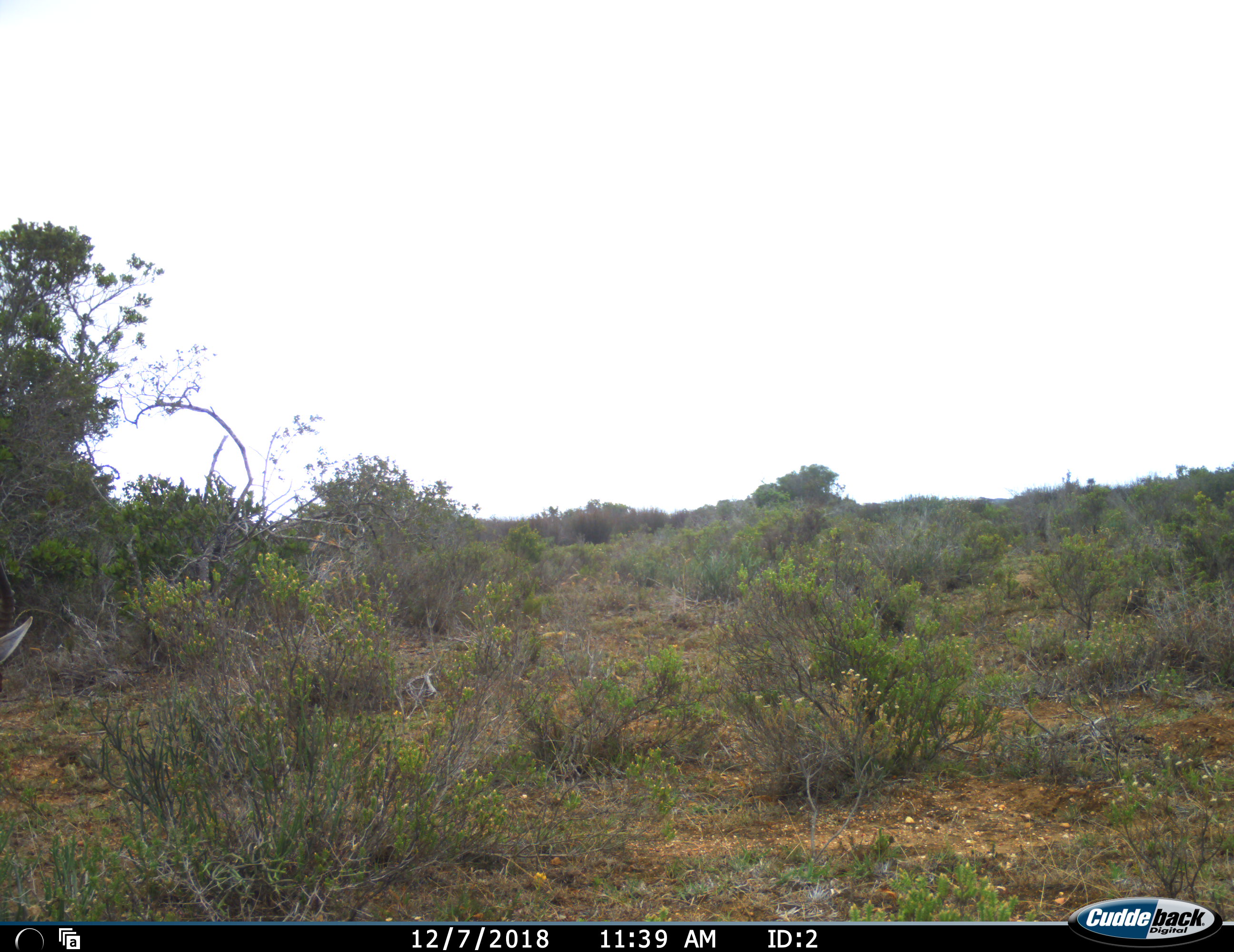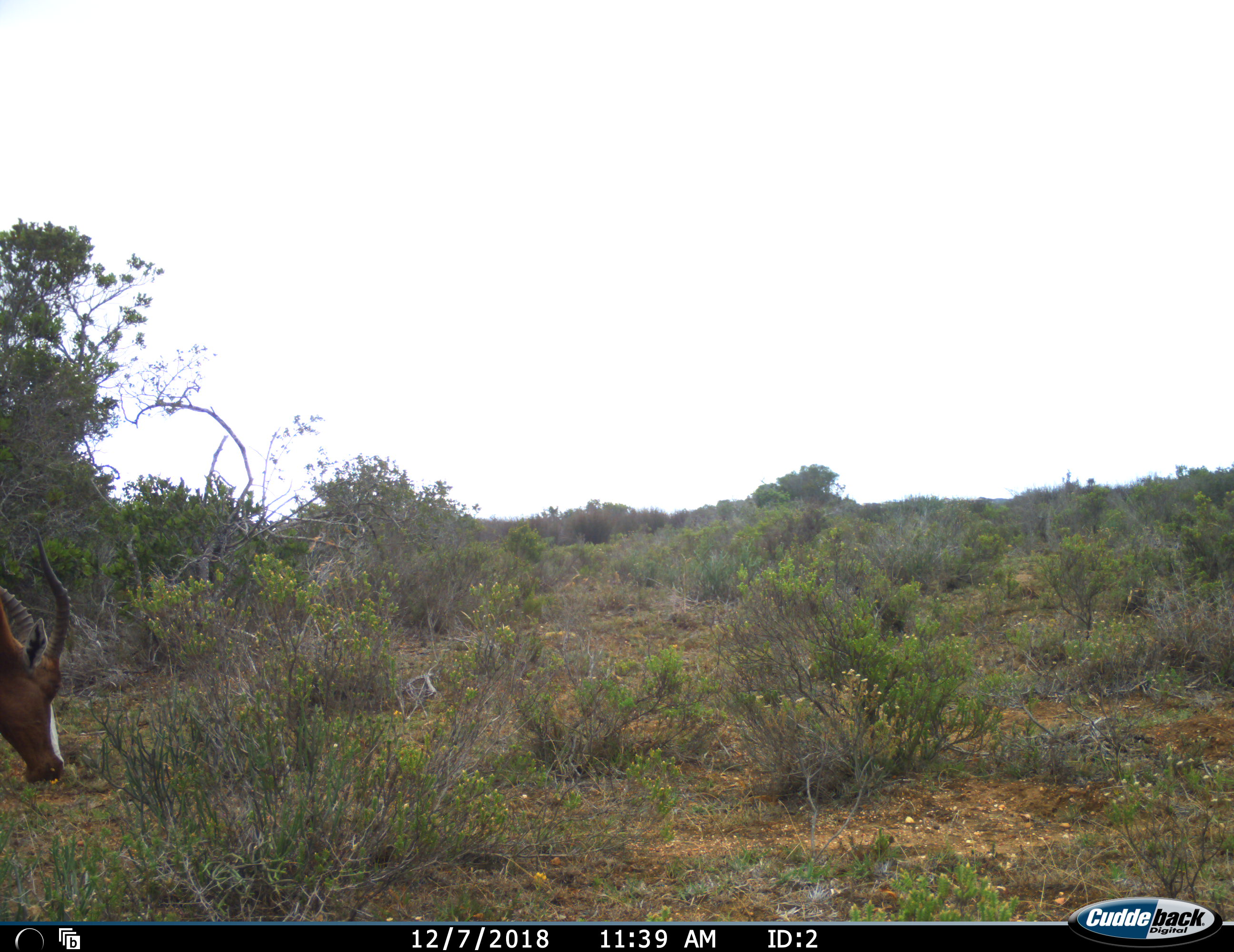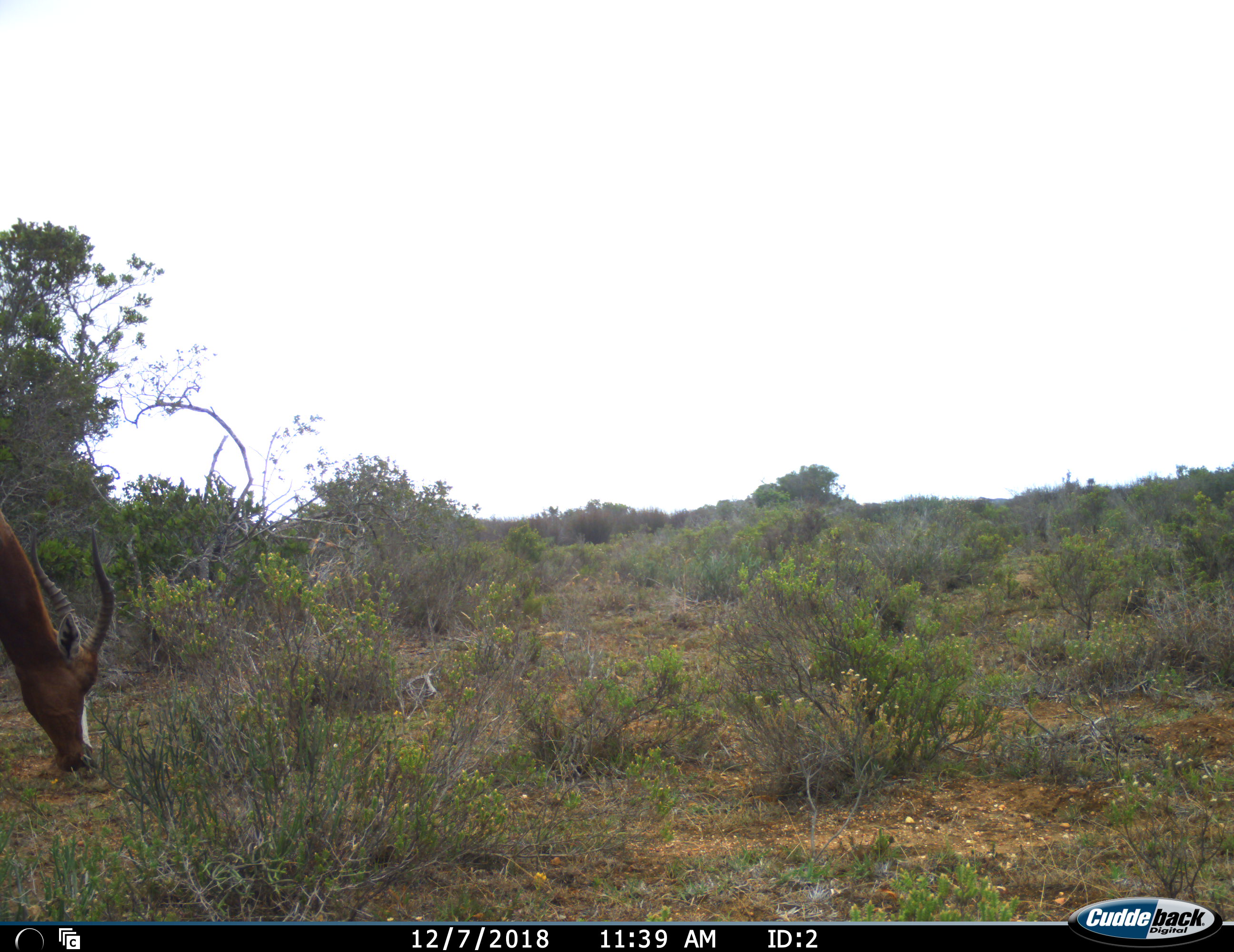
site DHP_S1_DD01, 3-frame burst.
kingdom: Animalia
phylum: Chordata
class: Mammalia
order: Artiodactyla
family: Bovidae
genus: Damaliscus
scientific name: Damaliscus pygargus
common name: bontebok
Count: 1.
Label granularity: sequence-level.